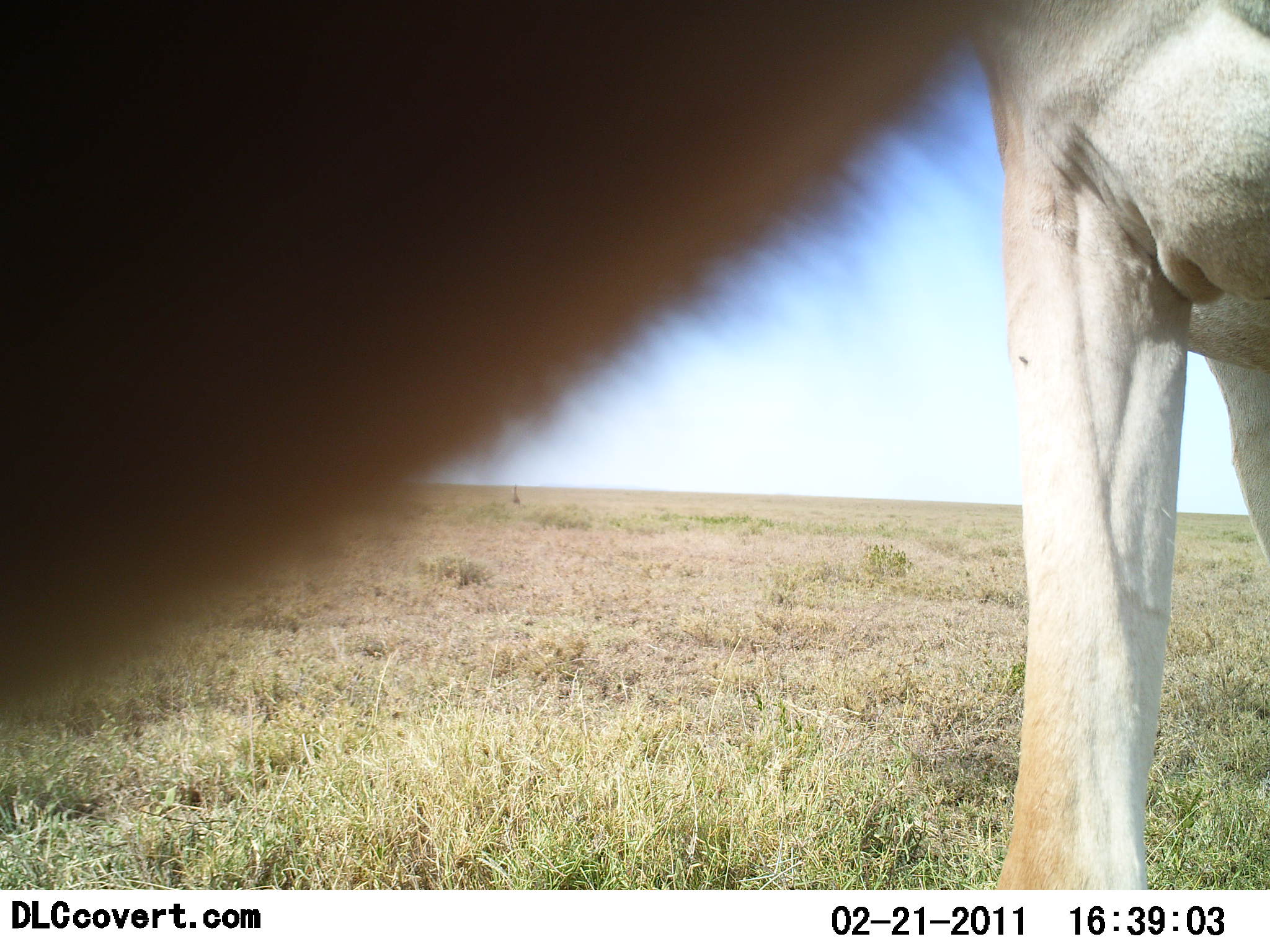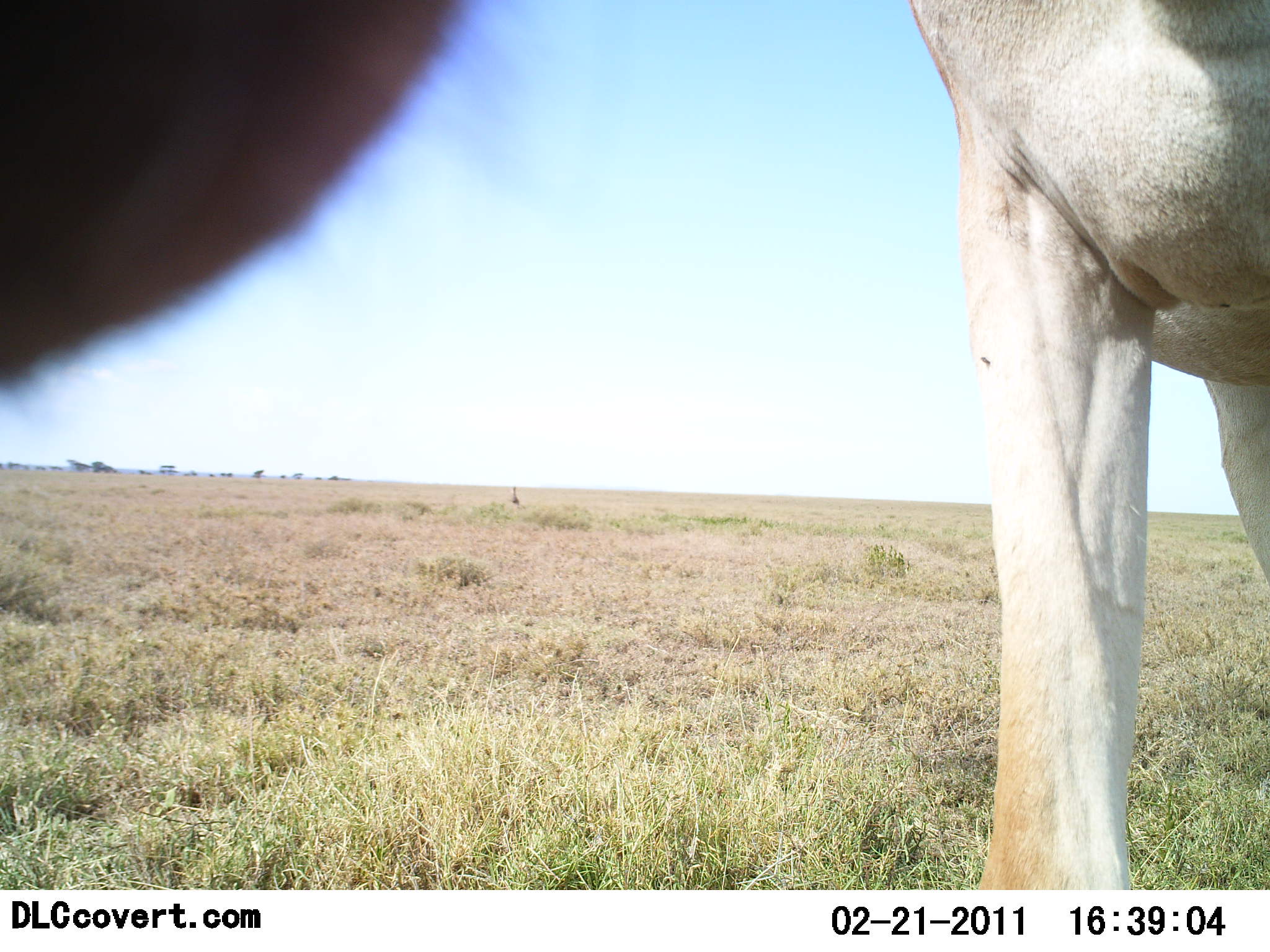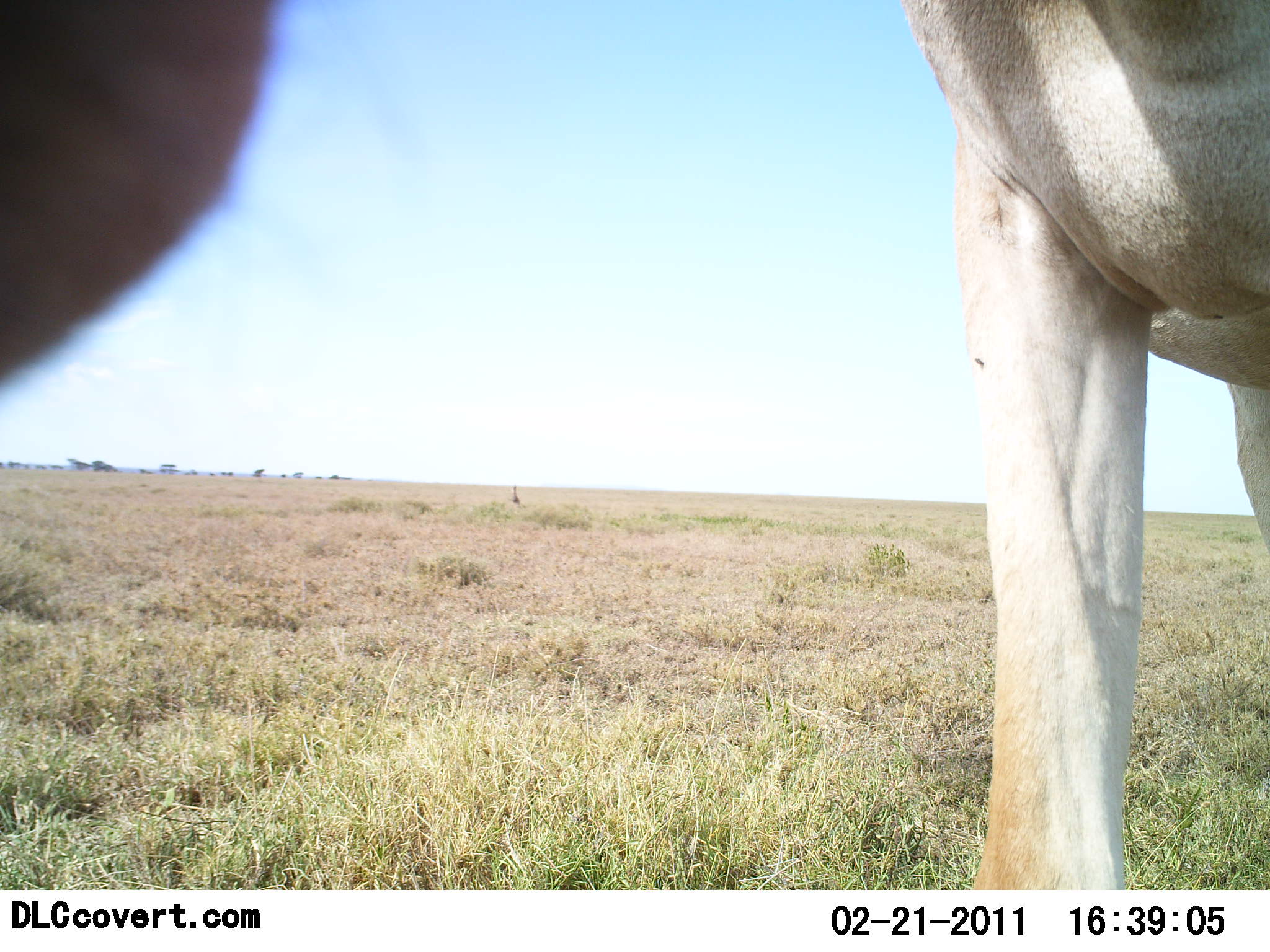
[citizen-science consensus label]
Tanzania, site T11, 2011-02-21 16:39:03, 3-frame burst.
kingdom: Animalia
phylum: Chordata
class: Mammalia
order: Artiodactyla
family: Bovidae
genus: Eudorcas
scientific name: Eudorcas thomsonii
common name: thomson's gazelle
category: gazellethomsons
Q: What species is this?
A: Gazellethomsons (thomson's gazelle) (Eudorcas thomsonii).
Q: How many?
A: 1.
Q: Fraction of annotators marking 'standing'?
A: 50%.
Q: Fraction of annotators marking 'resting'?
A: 0%.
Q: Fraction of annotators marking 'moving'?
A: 0%.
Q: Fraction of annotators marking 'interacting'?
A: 0%.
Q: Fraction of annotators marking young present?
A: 0%.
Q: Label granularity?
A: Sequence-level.